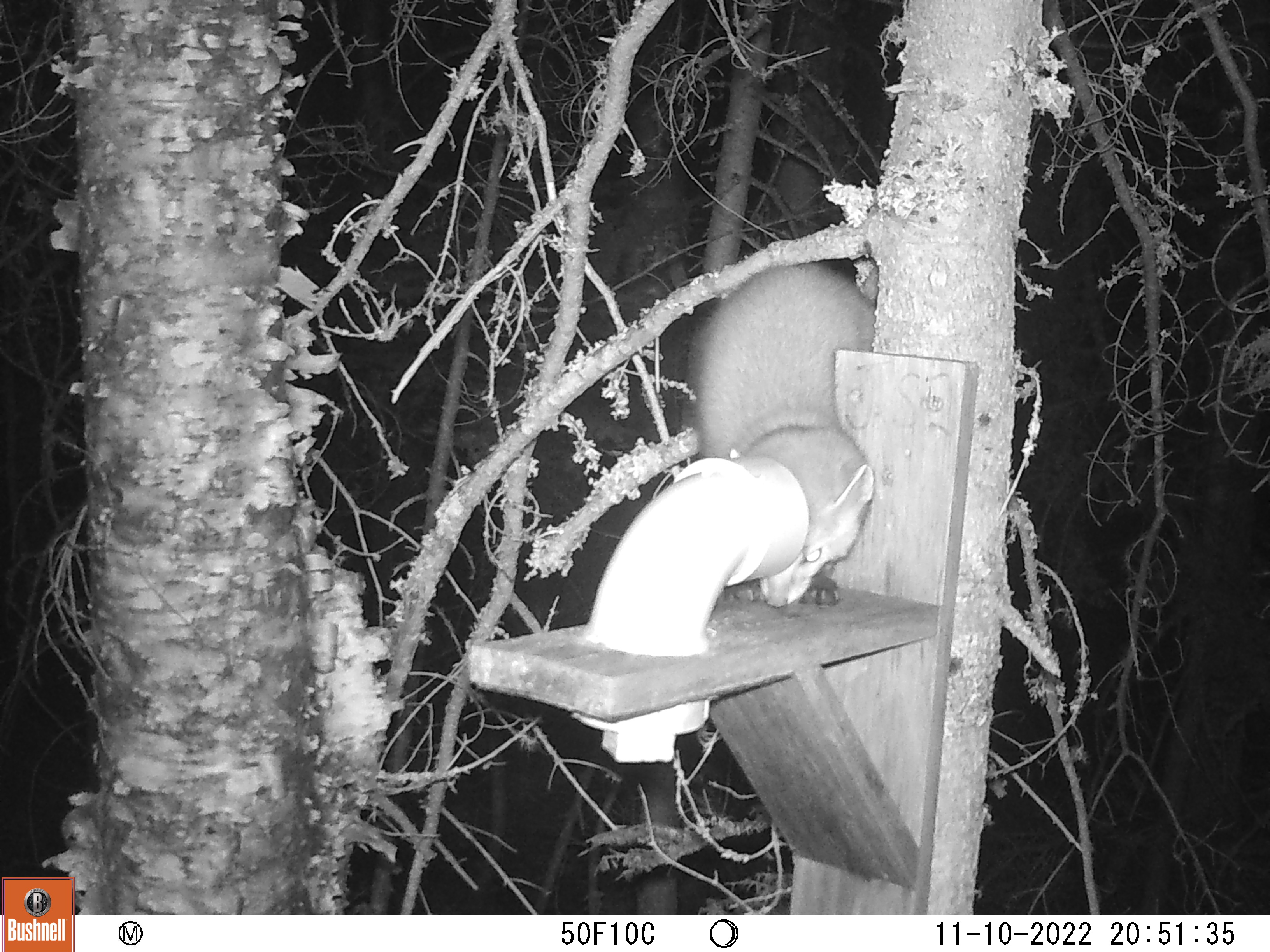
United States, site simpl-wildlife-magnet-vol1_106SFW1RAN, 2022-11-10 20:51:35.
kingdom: Animalia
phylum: Chordata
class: Mammalia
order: Carnivora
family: Mustelidae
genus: Martes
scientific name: Martes americana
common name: american marten